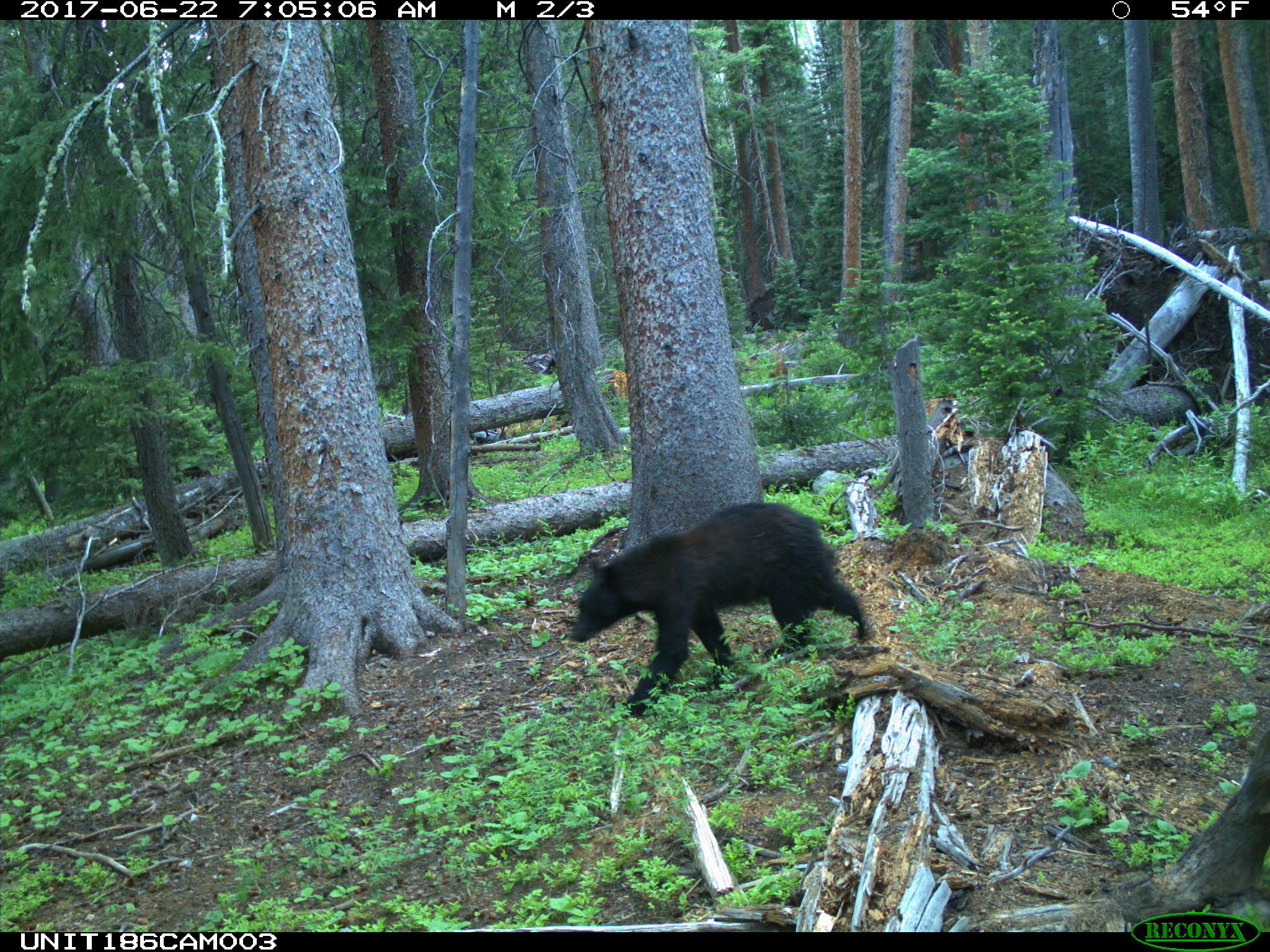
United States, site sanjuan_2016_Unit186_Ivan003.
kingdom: Animalia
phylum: Chordata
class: Mammalia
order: Carnivora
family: Ursidae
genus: Ursus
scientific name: Ursus americanus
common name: american black bear